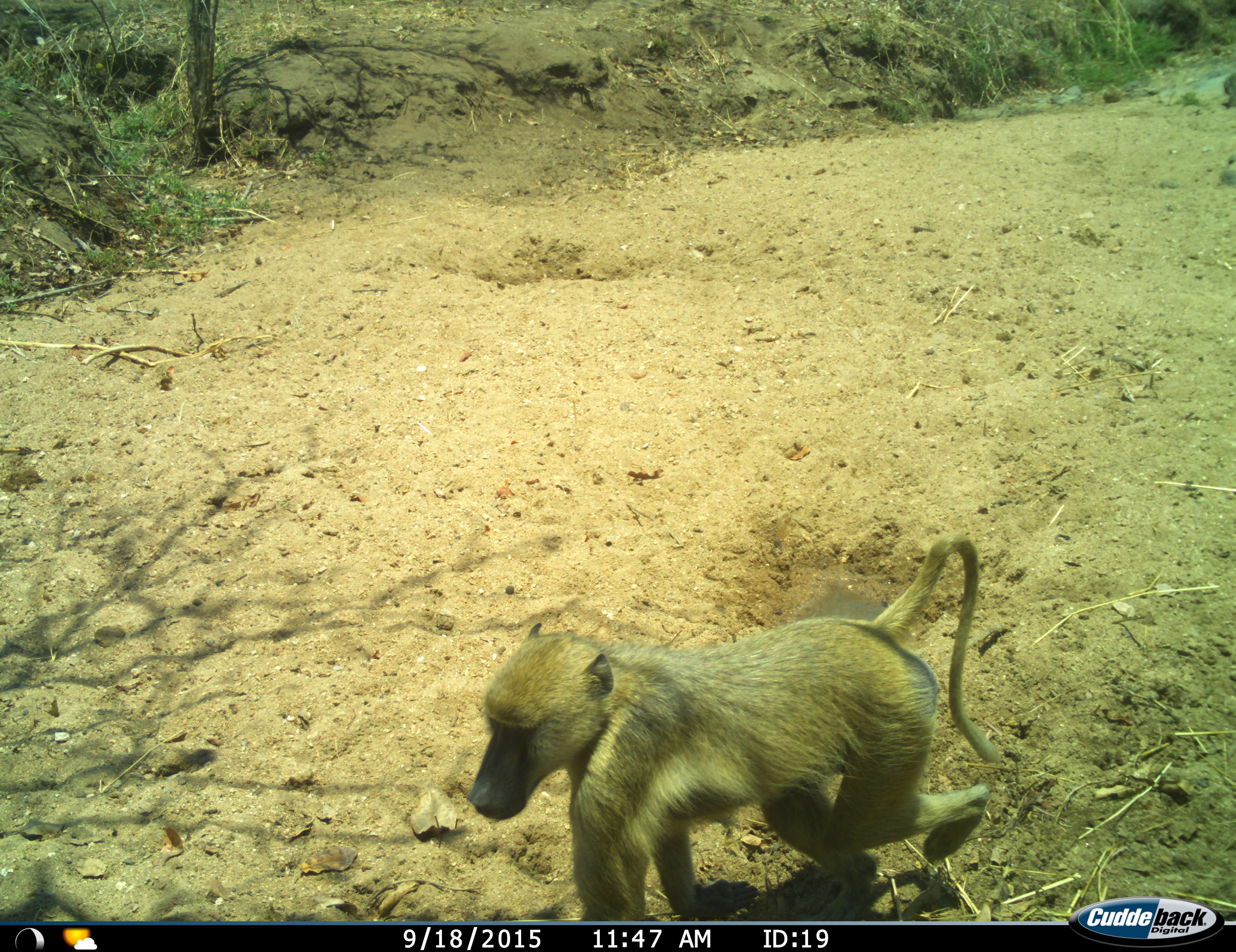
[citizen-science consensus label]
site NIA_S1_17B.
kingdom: Animalia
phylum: Chordata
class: Mammalia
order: Primates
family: Cercopithecidae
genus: Papio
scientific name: Papio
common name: baboon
Baboon (Papio), count 1. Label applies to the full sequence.